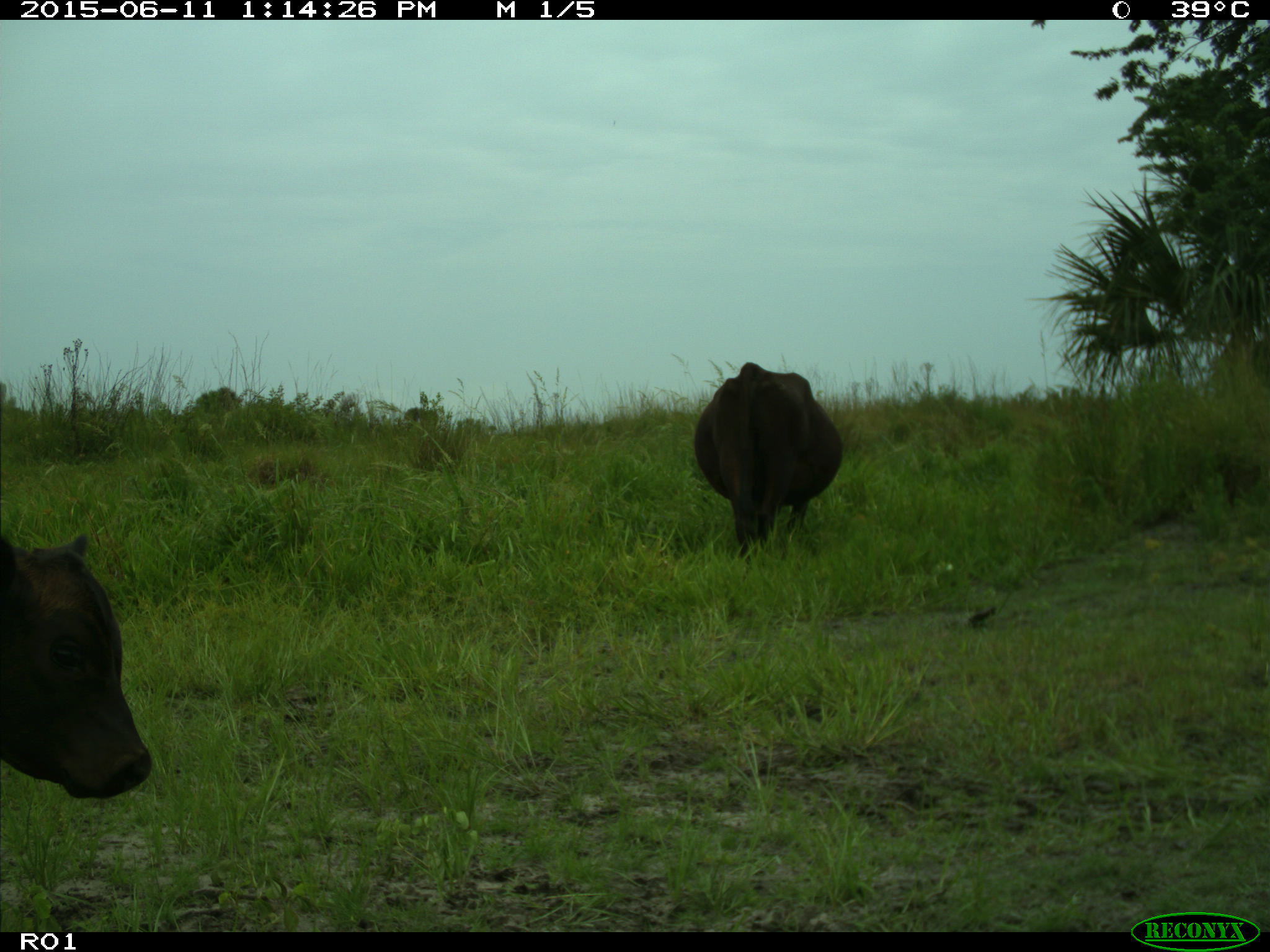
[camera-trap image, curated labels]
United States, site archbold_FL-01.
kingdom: Animalia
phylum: Chordata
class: Mammalia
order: Artiodactyla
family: Bovidae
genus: Bos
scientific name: Bos taurus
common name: domestic cow